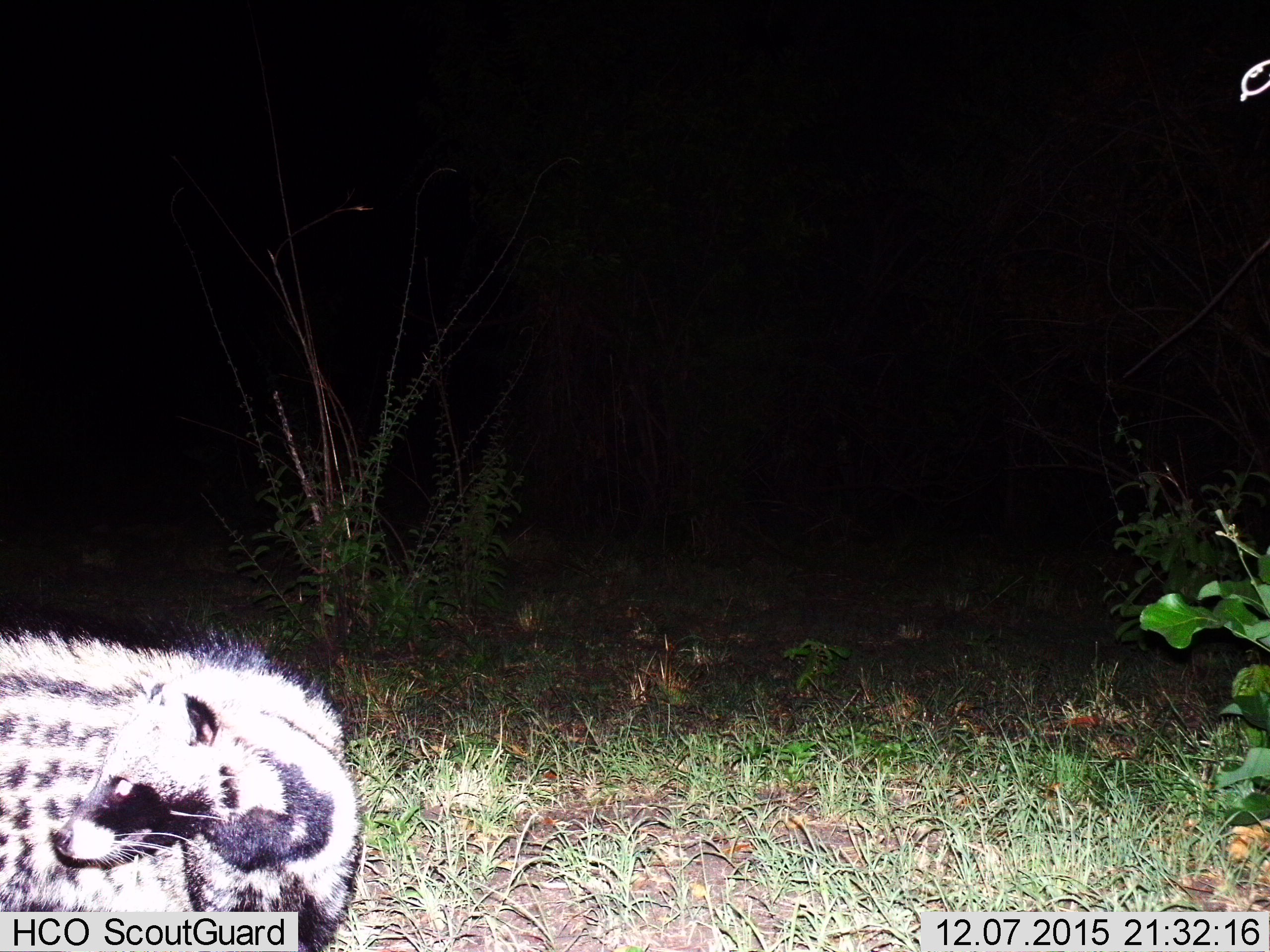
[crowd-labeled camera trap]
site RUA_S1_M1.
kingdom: Animalia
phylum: Chordata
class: Mammalia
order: Carnivora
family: Viverridae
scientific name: Viverridae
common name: civet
Civet (Viverridae), count 1. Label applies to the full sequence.